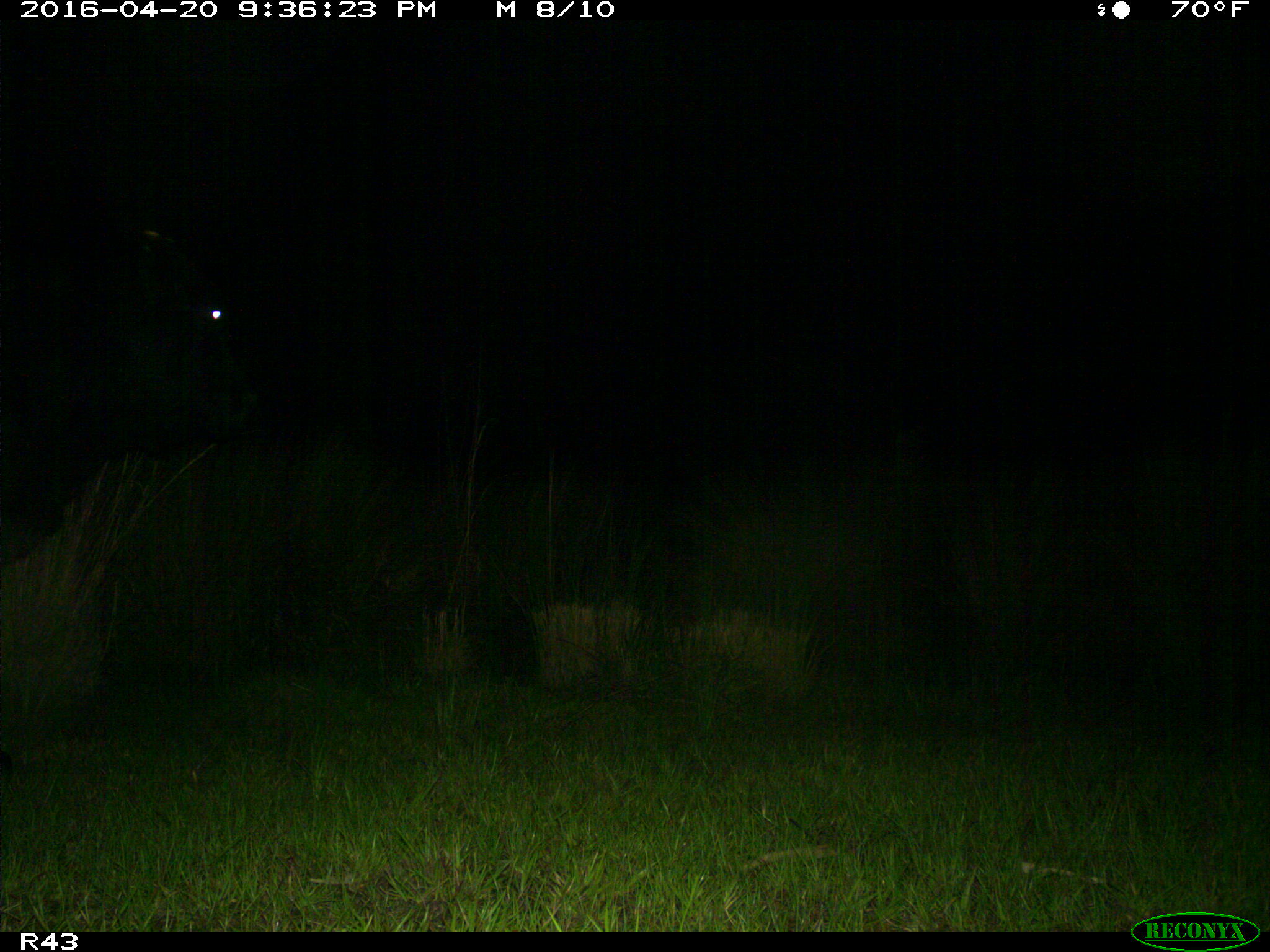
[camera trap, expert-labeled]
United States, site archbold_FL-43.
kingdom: Animalia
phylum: Chordata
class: Mammalia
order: Artiodactyla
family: Bovidae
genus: Bos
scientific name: Bos taurus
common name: domestic cow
Bos taurus (domestic cow).